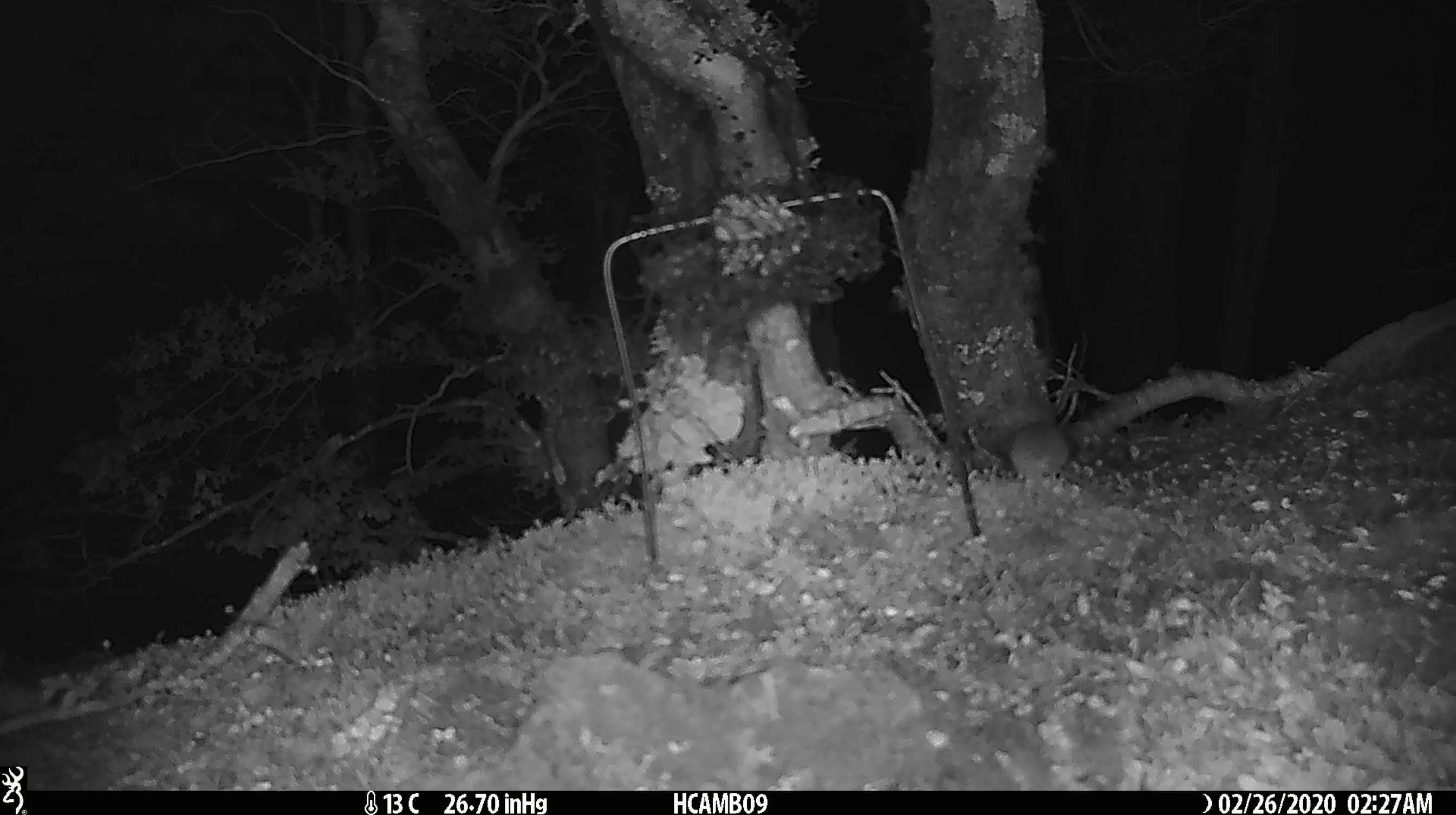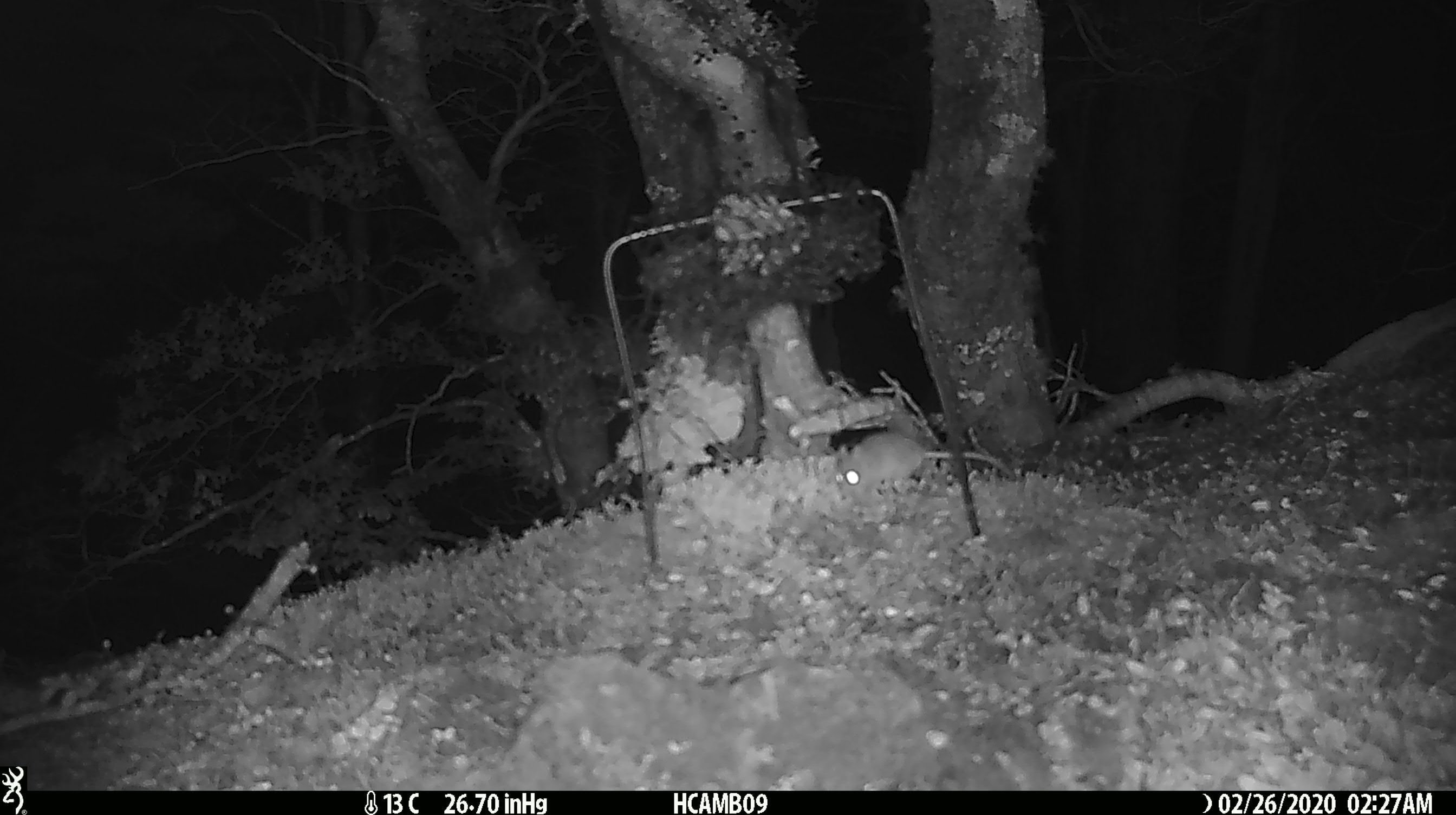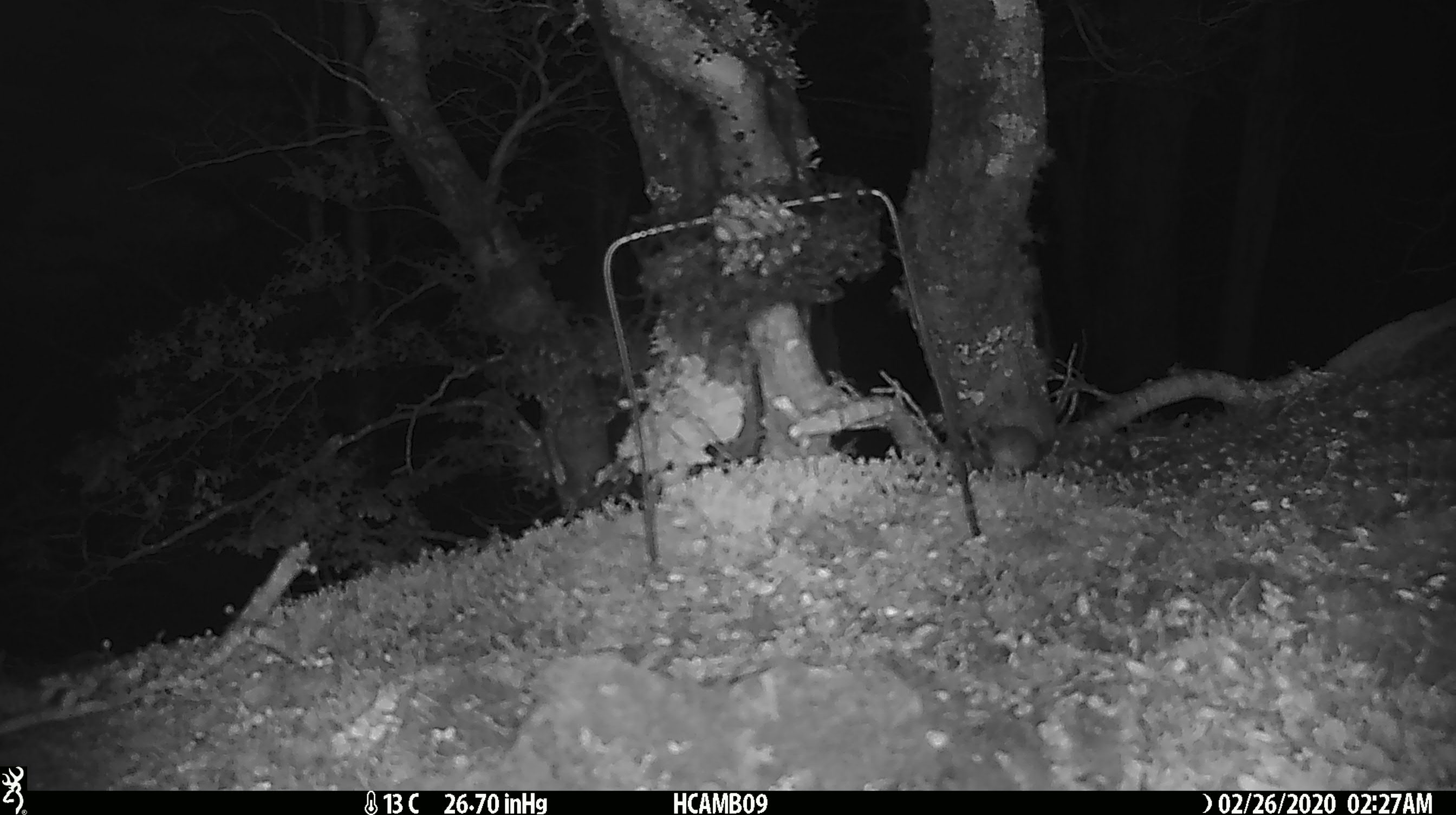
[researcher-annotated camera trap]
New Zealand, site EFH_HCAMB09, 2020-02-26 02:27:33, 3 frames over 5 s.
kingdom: Animalia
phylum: Chordata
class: Mammalia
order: Rodentia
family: Muridae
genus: Mus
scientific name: Mus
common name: mouse